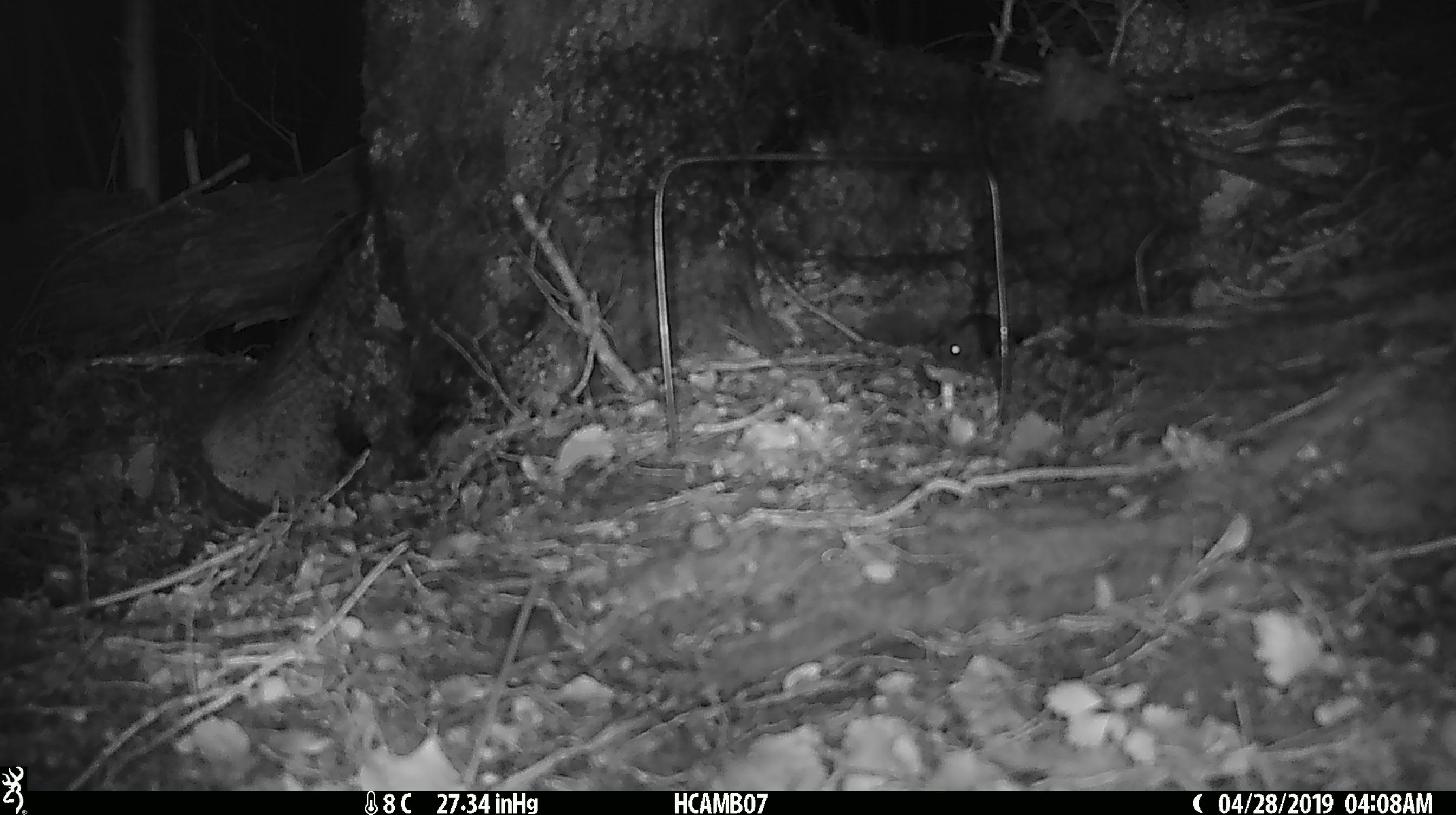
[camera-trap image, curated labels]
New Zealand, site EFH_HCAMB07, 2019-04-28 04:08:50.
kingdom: Animalia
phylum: Chordata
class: Mammalia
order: Rodentia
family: Muridae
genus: Mus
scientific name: Mus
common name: mouse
Mouse (Mus).